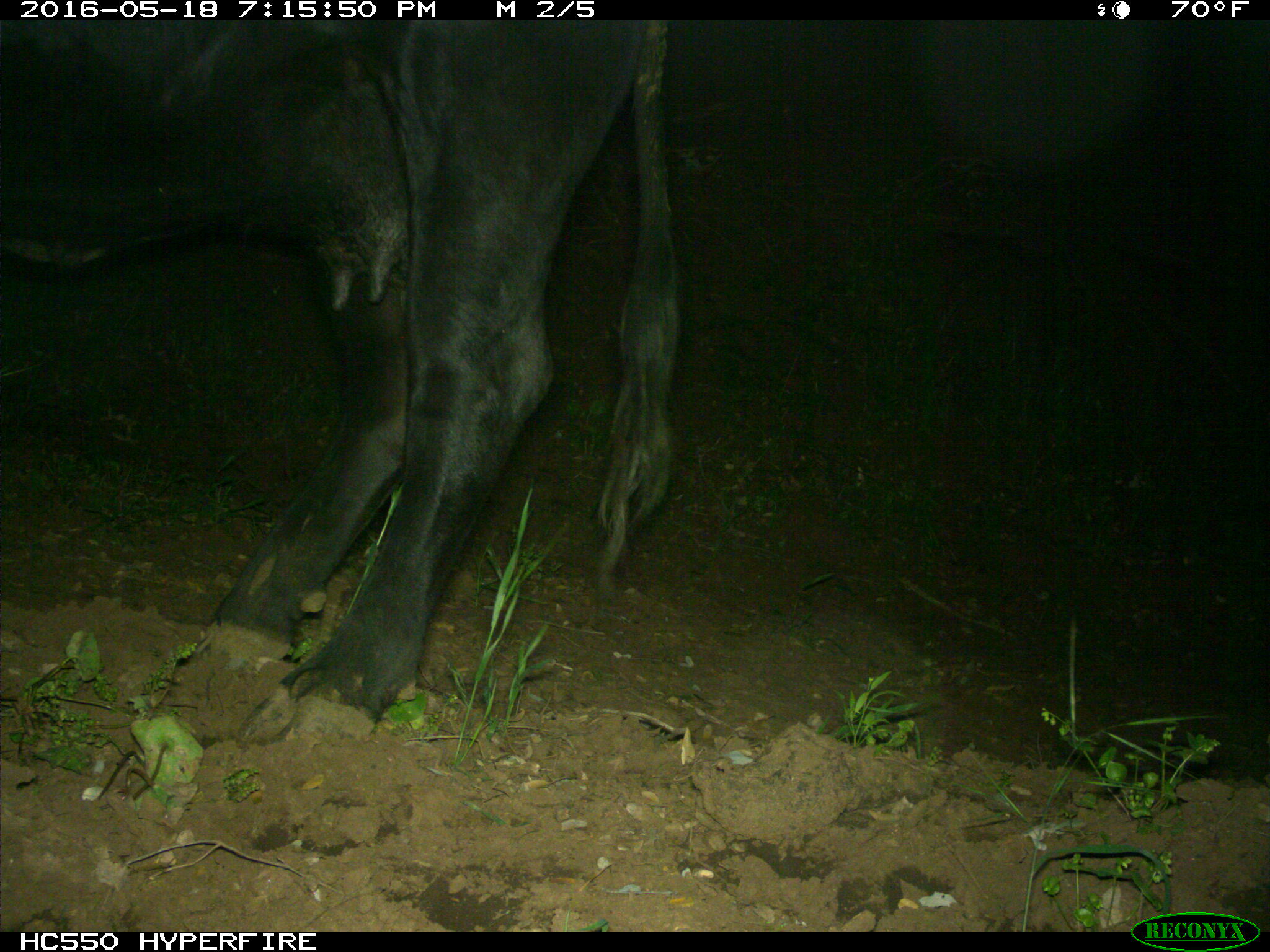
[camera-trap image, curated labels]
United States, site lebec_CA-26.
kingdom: Animalia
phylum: Chordata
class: Mammalia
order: Artiodactyla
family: Bovidae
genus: Bos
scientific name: Bos taurus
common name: domestic cow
Bos taurus (domestic cow).